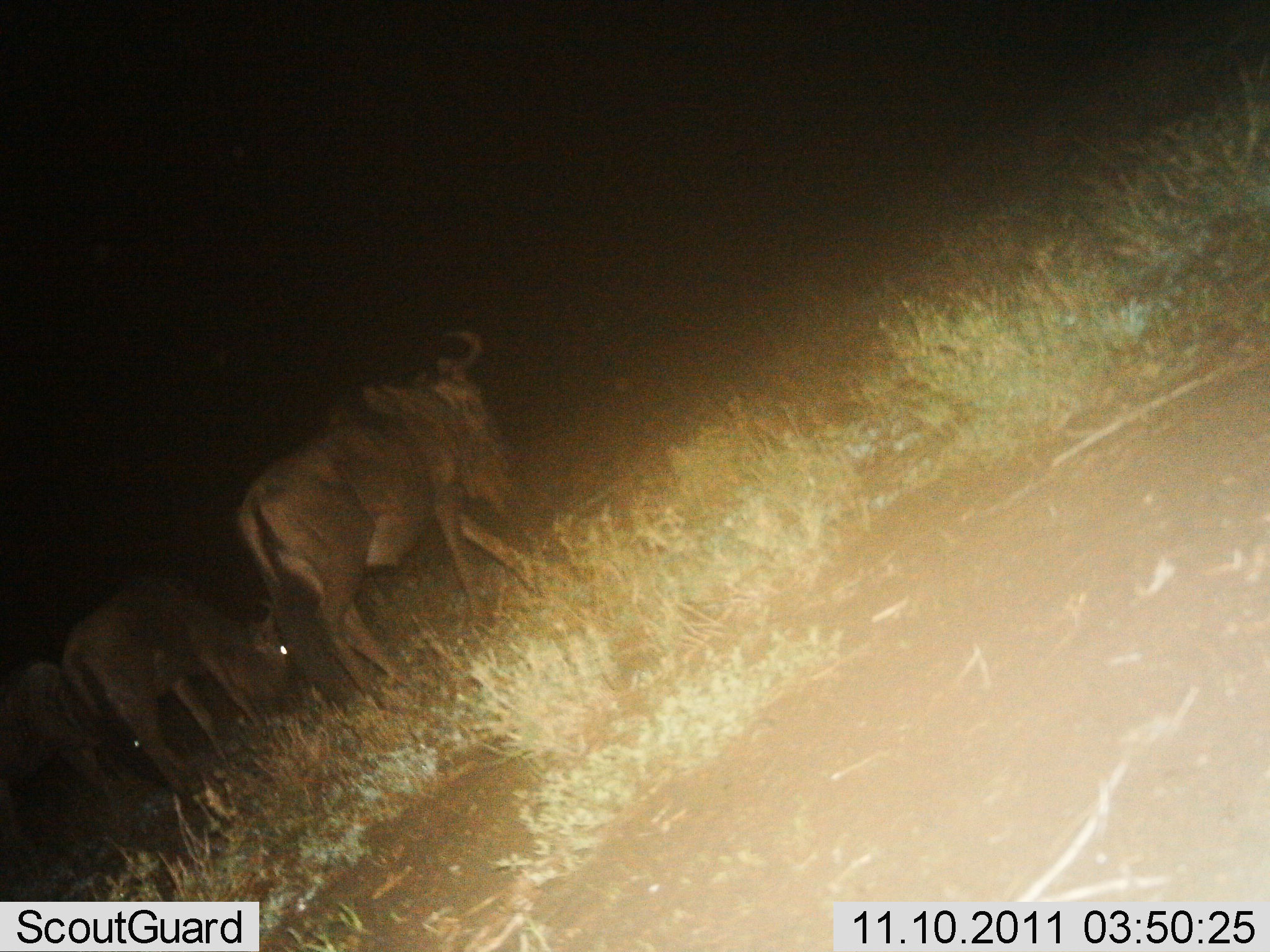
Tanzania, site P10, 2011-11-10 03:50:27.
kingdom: Animalia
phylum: Chordata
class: Mammalia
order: Artiodactyla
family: Bovidae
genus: Connochaetes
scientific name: Connochaetes taurinus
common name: blue wildebeest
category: wildebeest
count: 3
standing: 8%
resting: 0%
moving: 58%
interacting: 0%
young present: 0%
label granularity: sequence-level